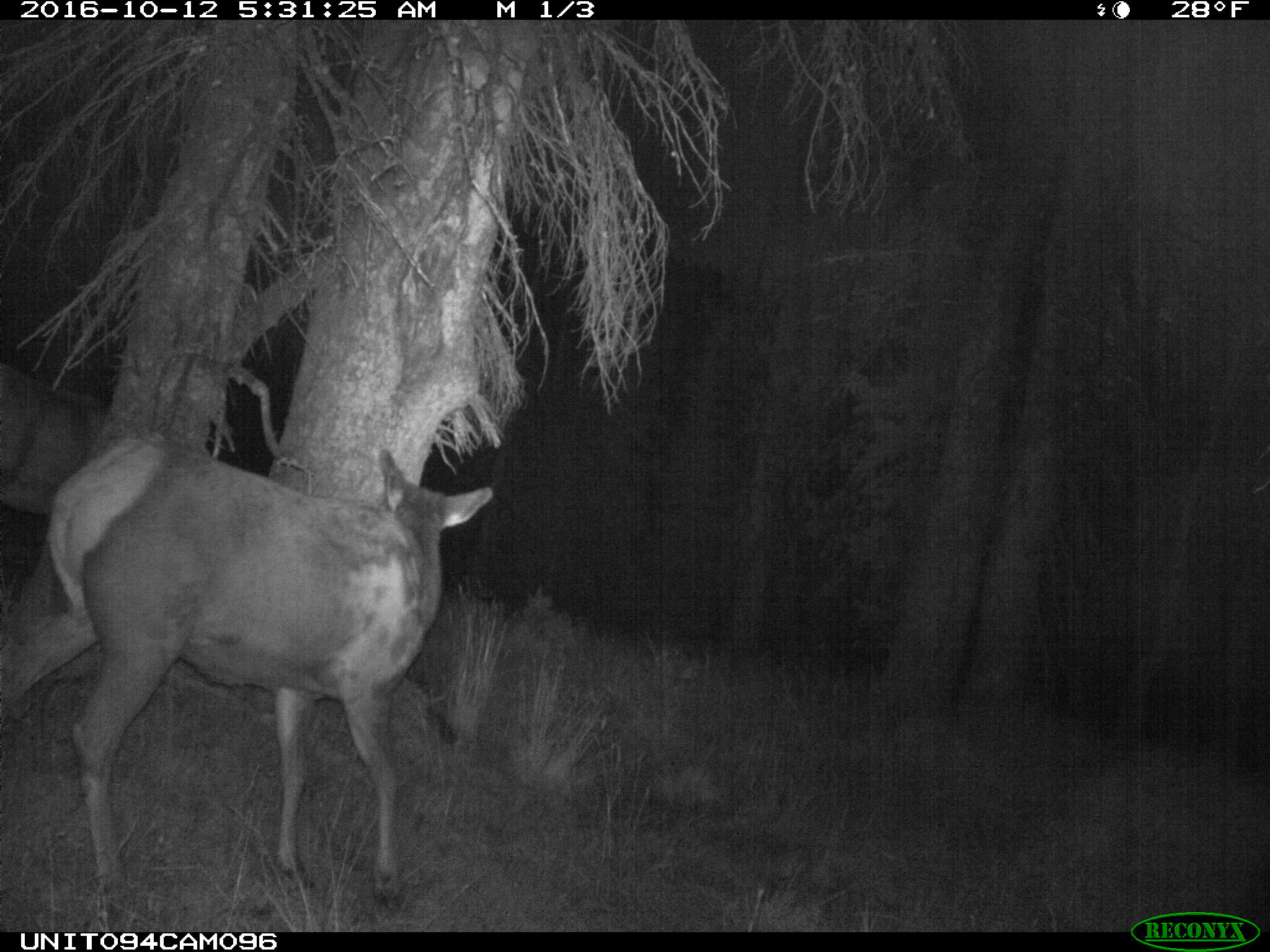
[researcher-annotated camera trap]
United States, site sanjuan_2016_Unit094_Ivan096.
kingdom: Animalia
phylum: Chordata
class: Mammalia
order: Artiodactyla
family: Cervidae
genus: Cervus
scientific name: Cervus elaphus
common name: red deer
Cervus elaphus (red deer).